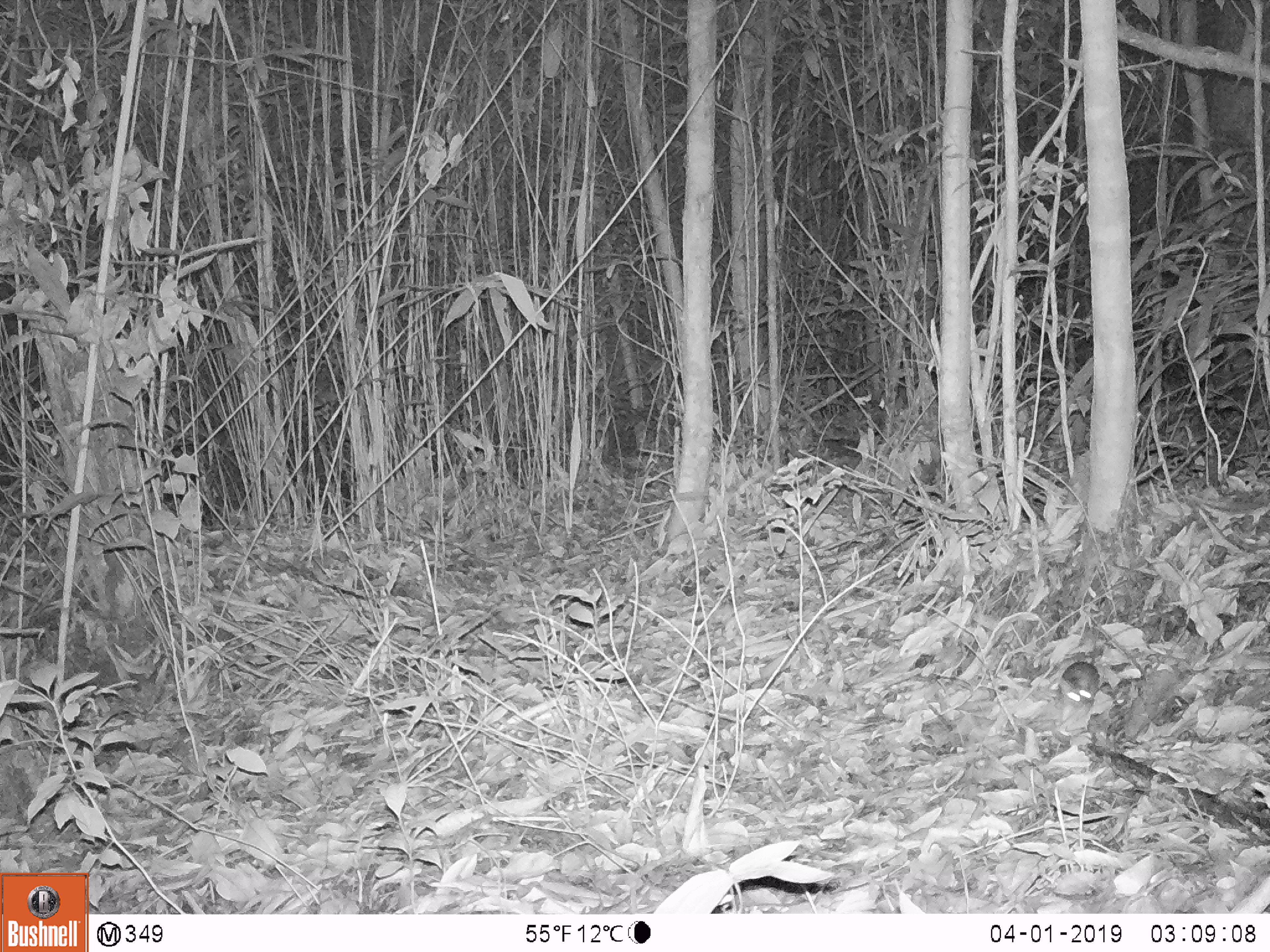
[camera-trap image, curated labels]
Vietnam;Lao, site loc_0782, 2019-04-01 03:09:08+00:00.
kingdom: Animalia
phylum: Chordata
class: Mammalia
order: Rodentia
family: Muridae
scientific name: Muridae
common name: old-world mice and rats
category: unidentified murid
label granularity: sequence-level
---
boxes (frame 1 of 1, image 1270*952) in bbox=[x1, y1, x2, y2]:
unidentified murid: bbox=[1058, 633, 1099, 716]